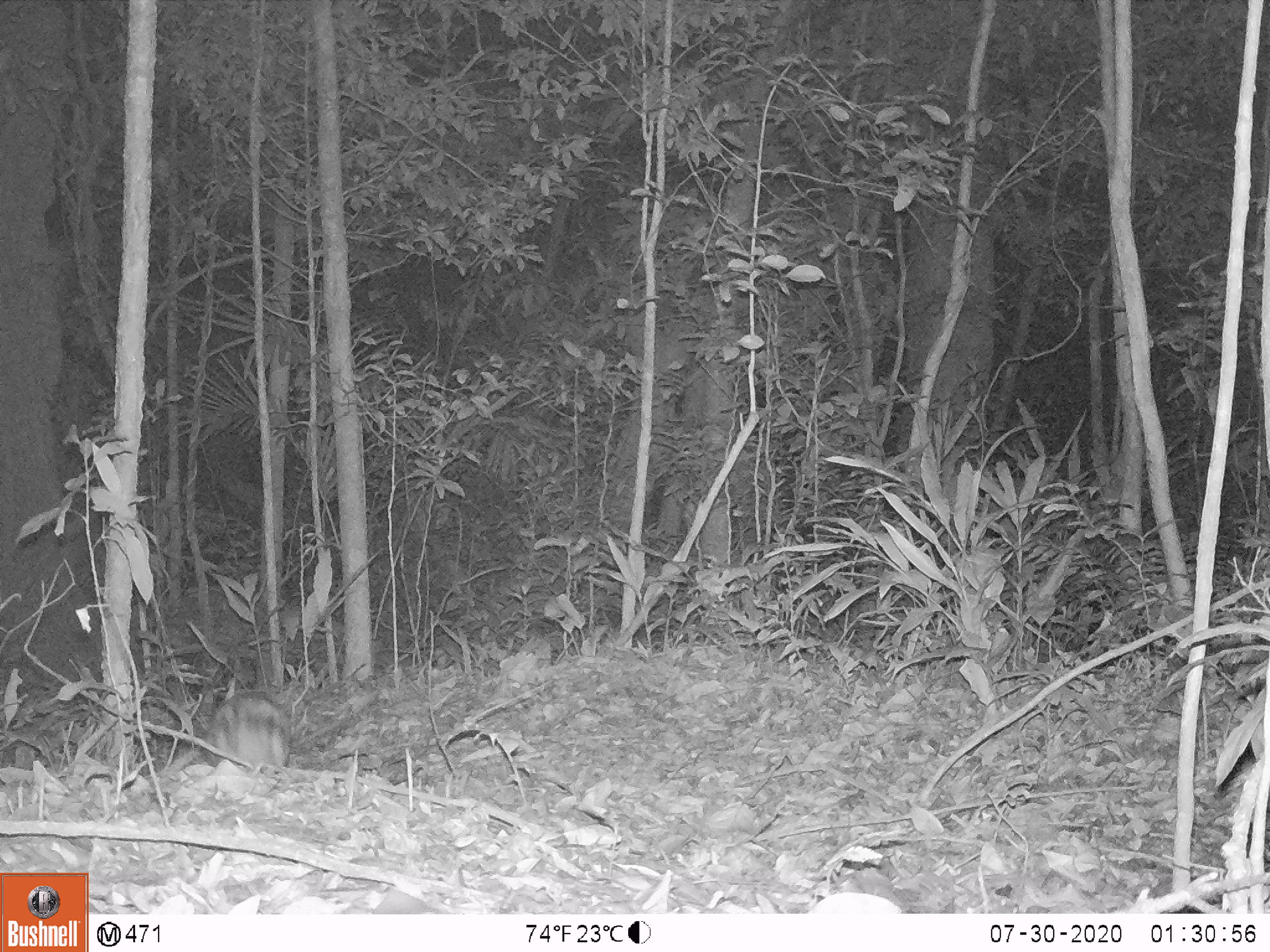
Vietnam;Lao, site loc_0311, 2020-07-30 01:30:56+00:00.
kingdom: Animalia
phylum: Chordata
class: Mammalia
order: Lagomorpha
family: Leporidae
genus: Nesolagus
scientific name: Nesolagus timminsi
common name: annamite striped rabbit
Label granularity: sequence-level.